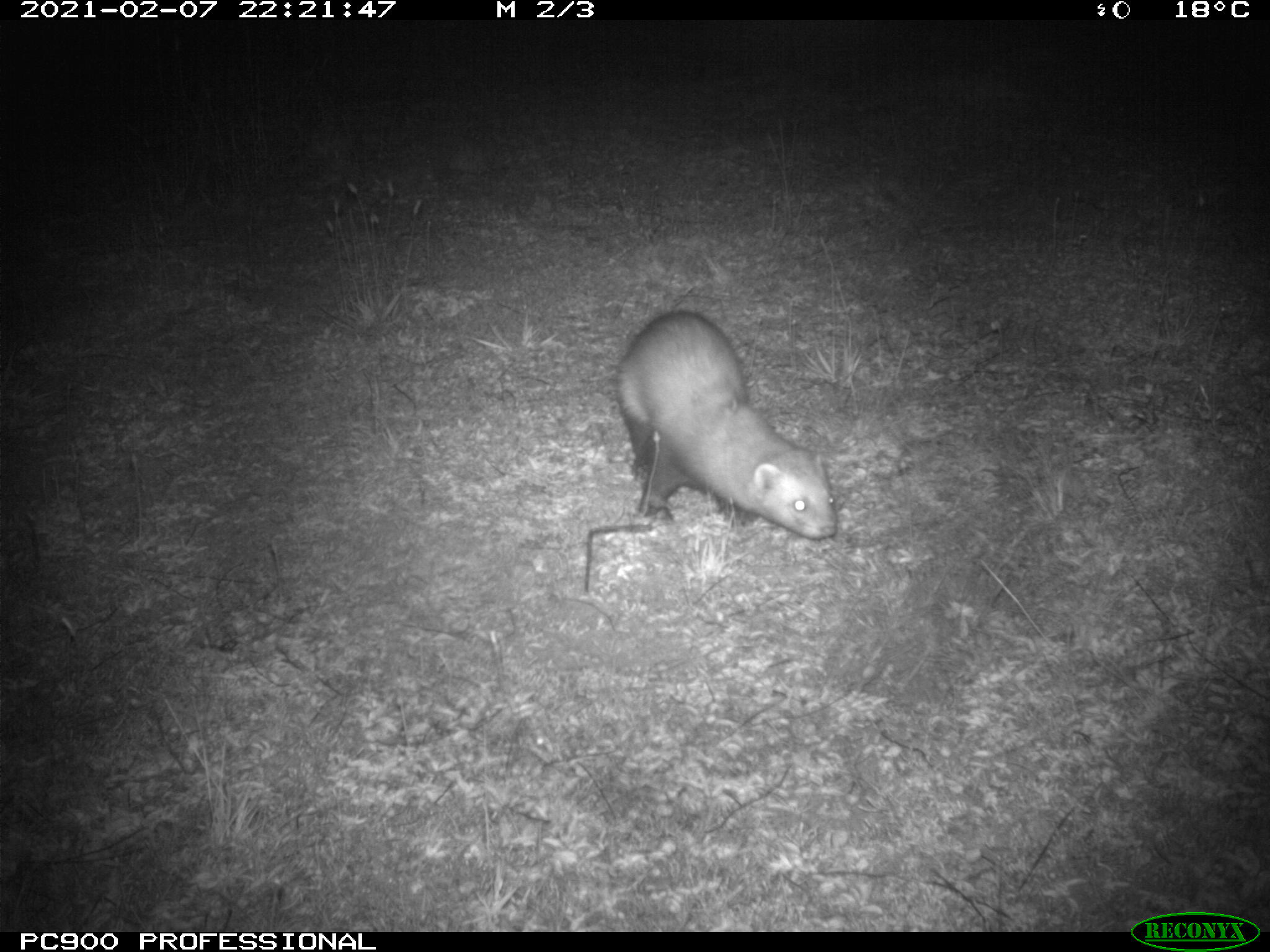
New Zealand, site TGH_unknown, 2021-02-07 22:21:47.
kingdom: Animalia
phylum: Chordata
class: Mammalia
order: Carnivora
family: Mustelidae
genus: Mustela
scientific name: Mustela furo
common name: ferret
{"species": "ferret (Mustela furo)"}